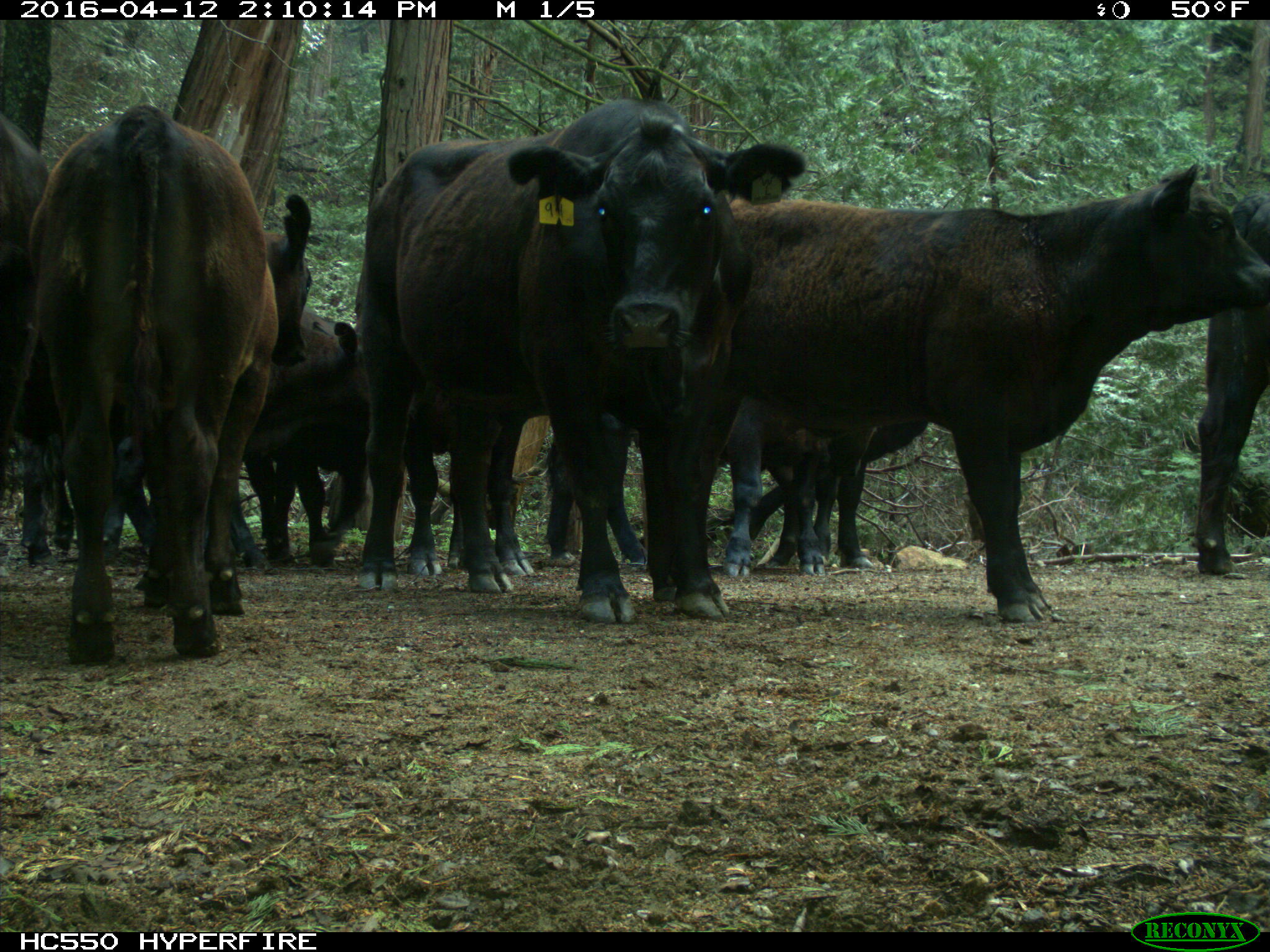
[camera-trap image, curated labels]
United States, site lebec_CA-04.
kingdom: Animalia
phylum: Chordata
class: Mammalia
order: Artiodactyla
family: Bovidae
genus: Bos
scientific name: Bos taurus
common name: domestic cow